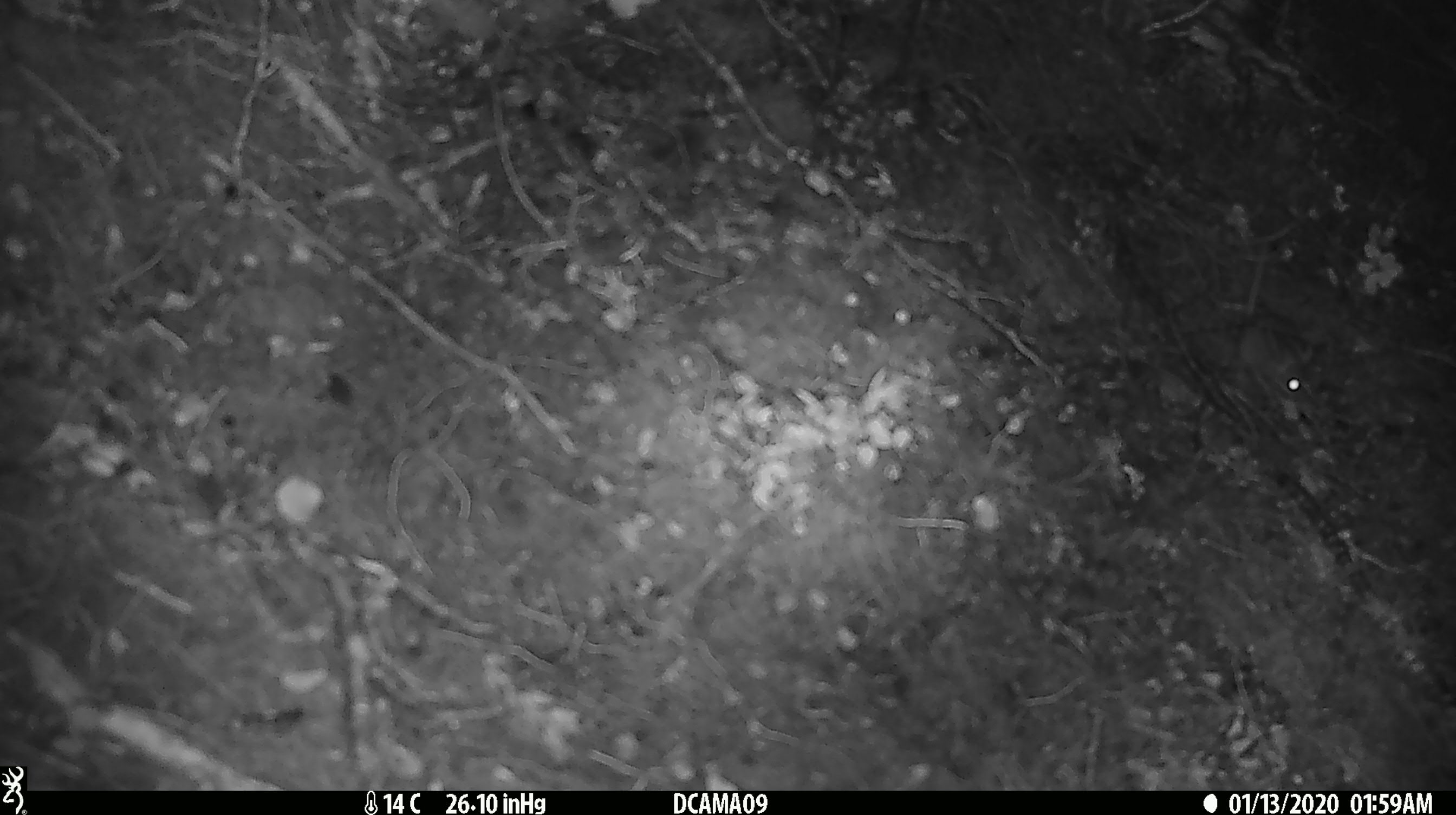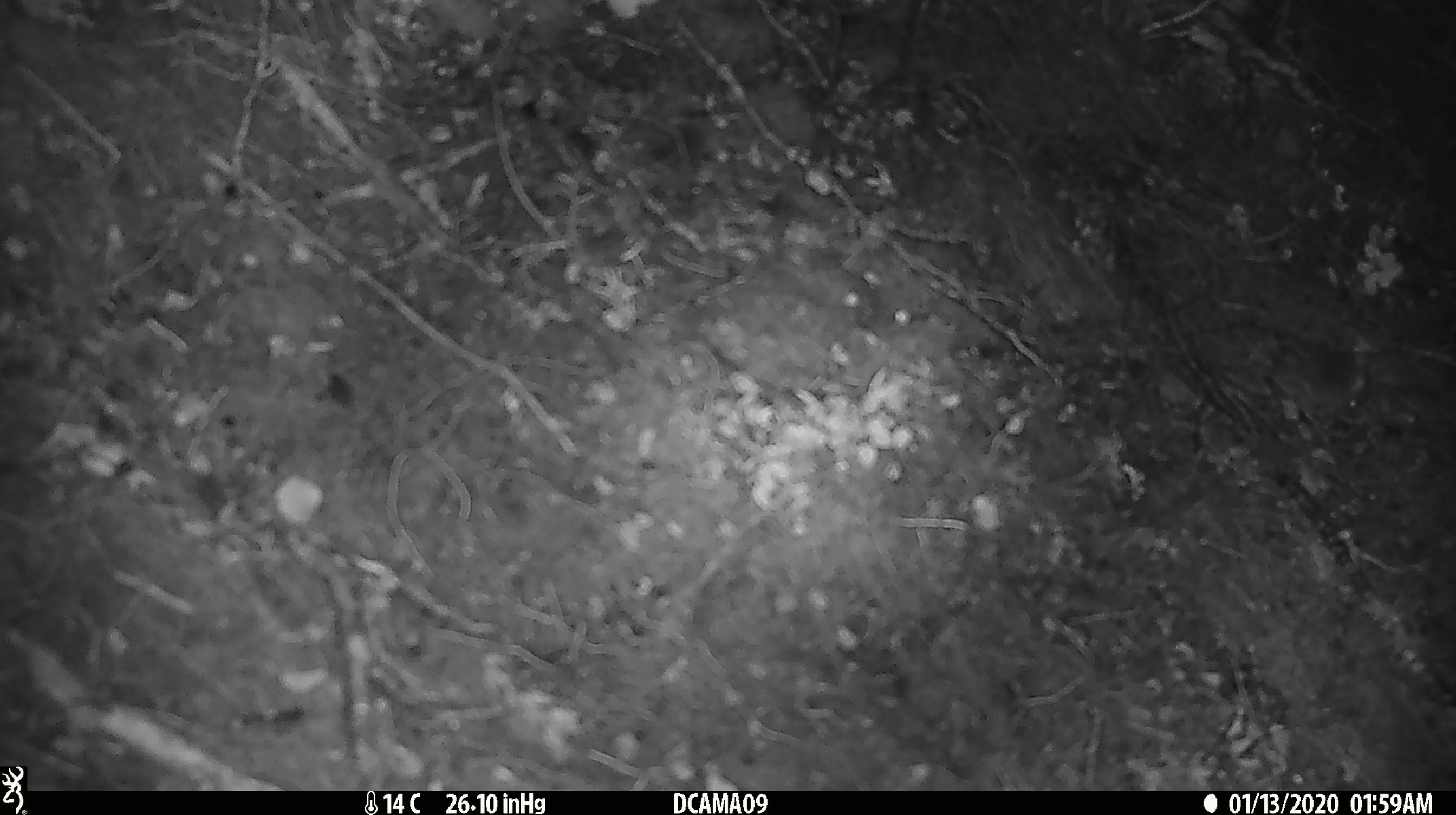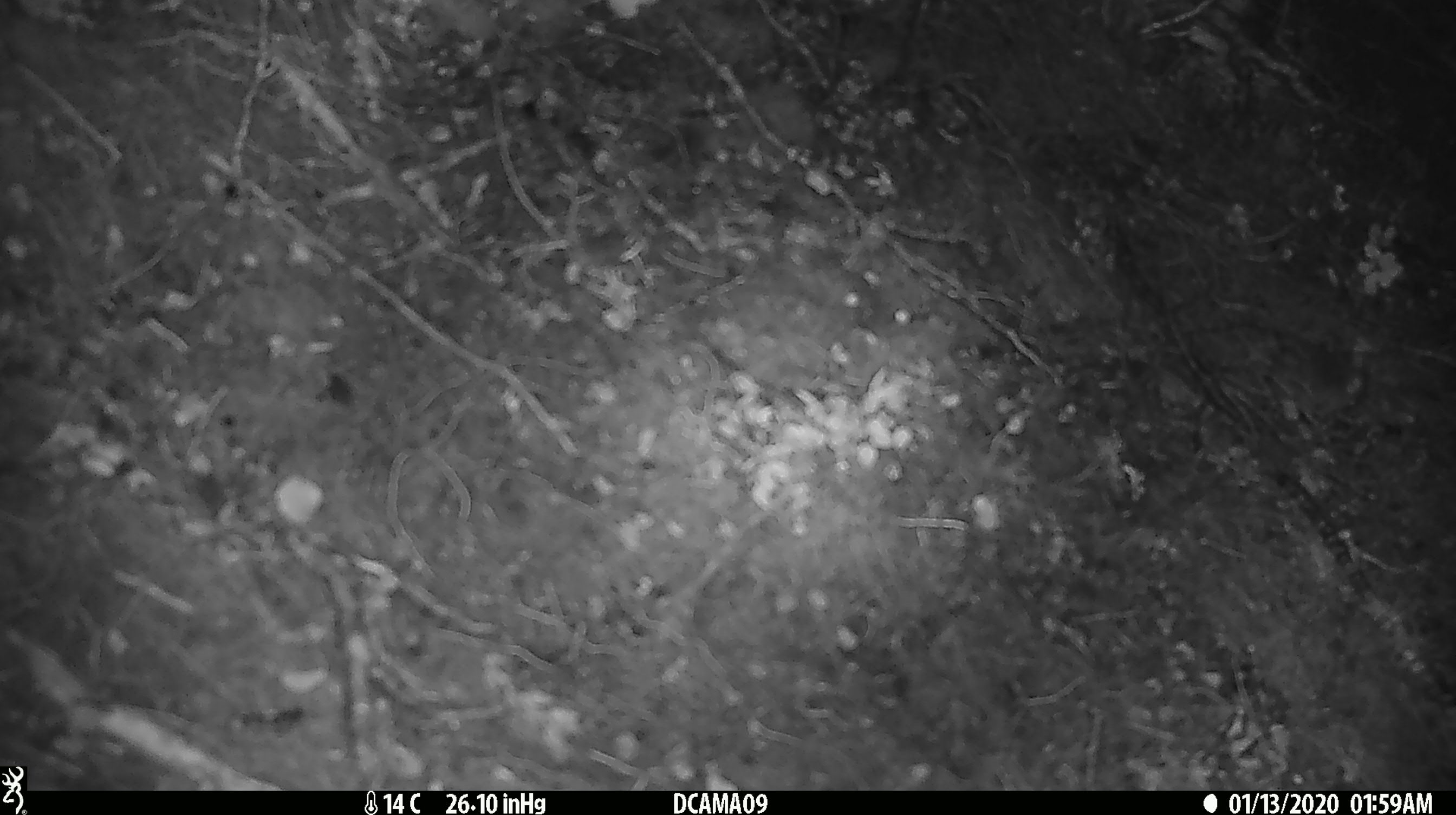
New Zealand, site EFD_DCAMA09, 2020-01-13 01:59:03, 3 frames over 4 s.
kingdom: Animalia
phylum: Chordata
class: Mammalia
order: Rodentia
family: Muridae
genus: Mus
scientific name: Mus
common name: mouse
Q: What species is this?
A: Mouse (Mus).